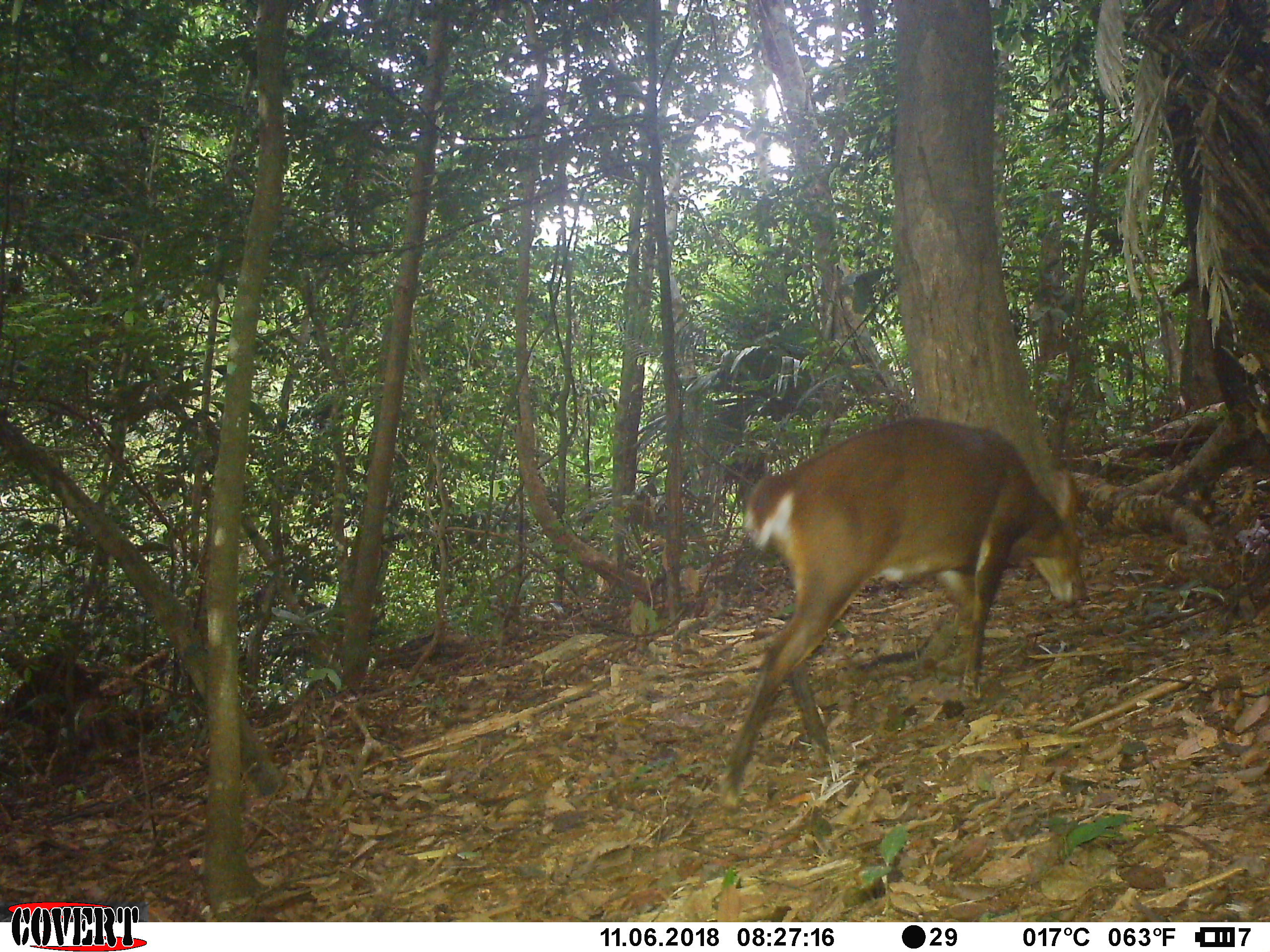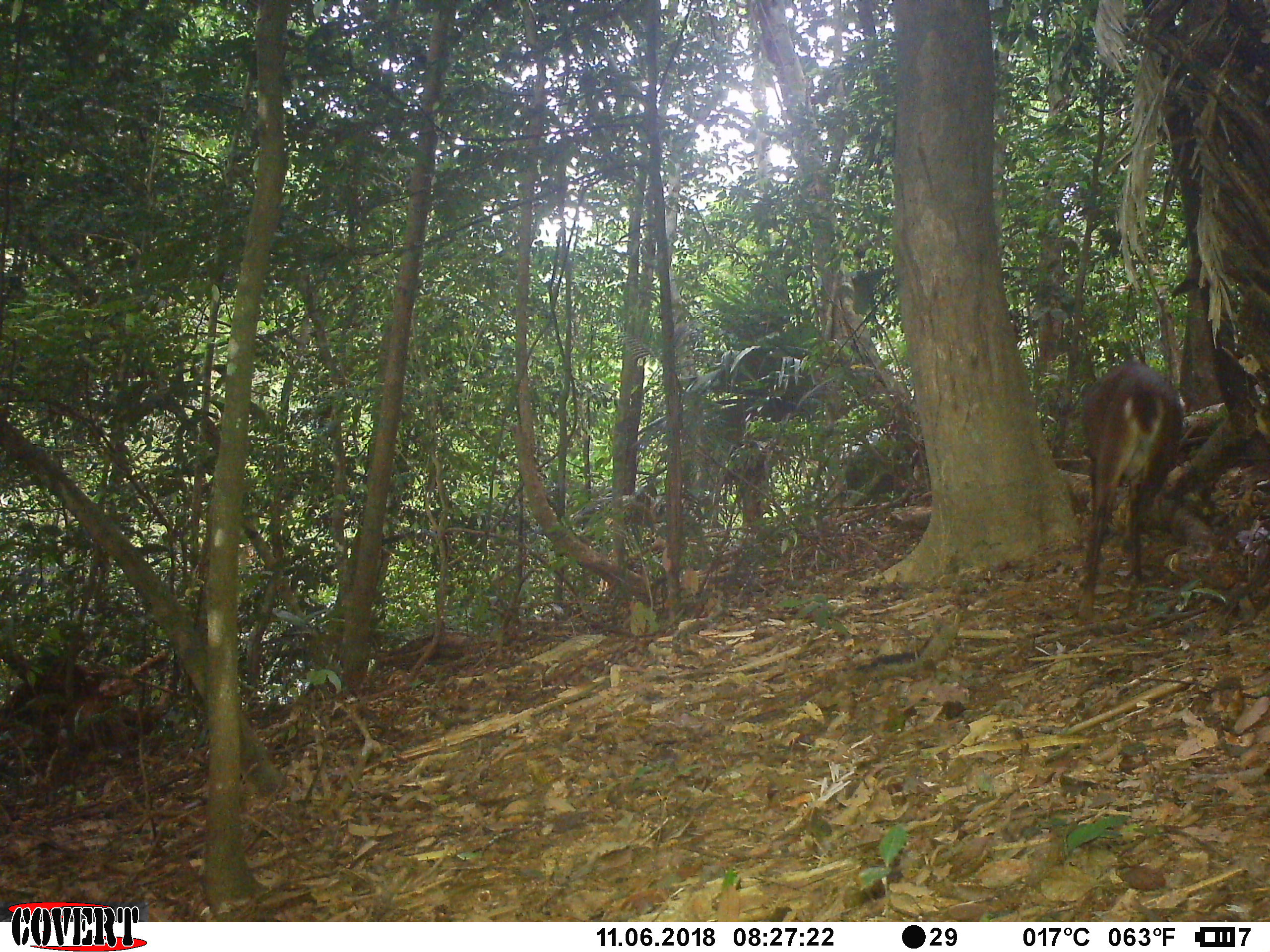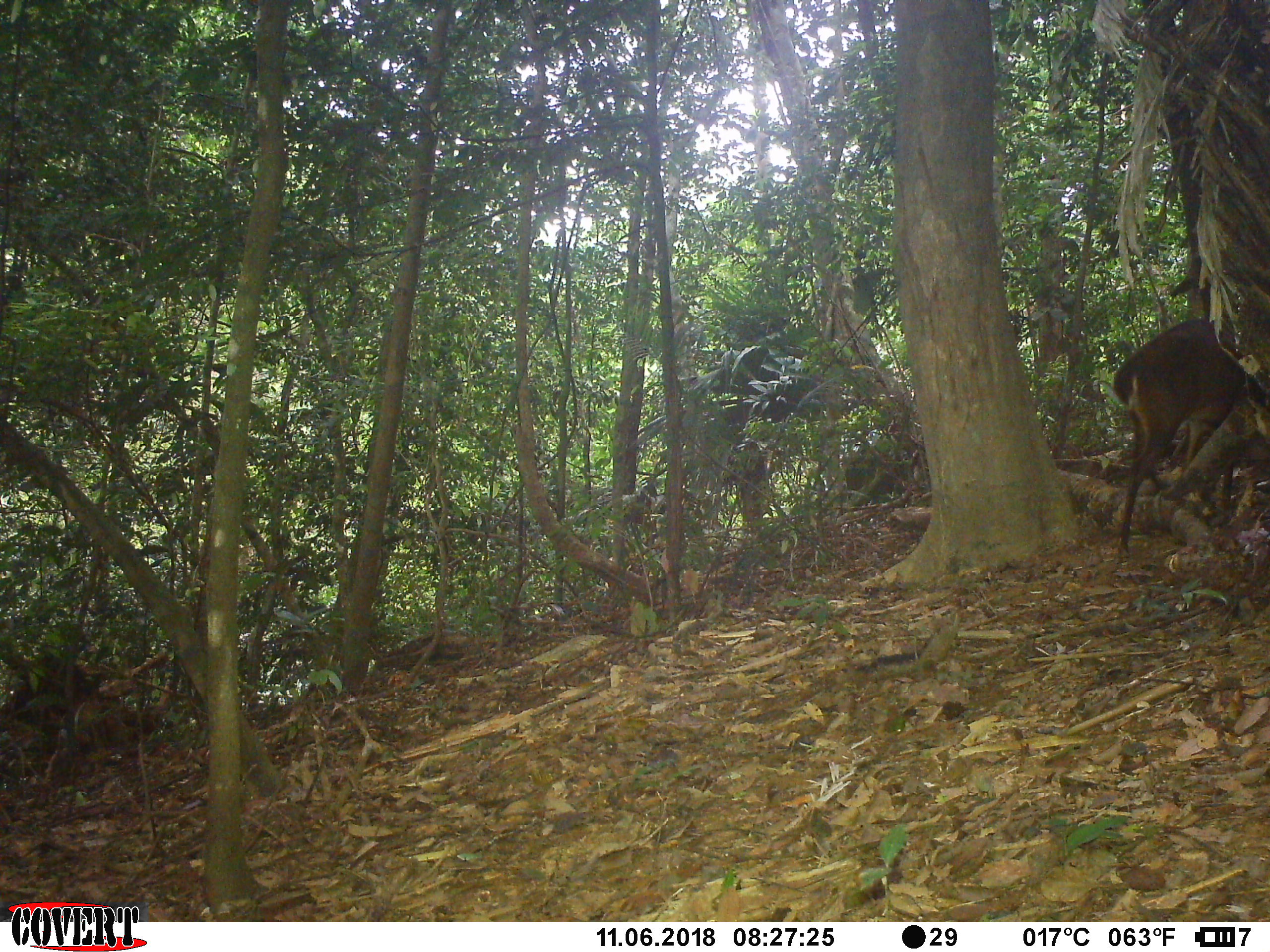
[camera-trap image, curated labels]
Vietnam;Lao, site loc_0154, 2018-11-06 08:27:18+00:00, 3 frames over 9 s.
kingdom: Animalia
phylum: Chordata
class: Mammalia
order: Artiodactyla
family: Cervidae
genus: Muntiacus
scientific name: Muntiacus vuquangensis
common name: large-antlered muntjac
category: large antlered muntjac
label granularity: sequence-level